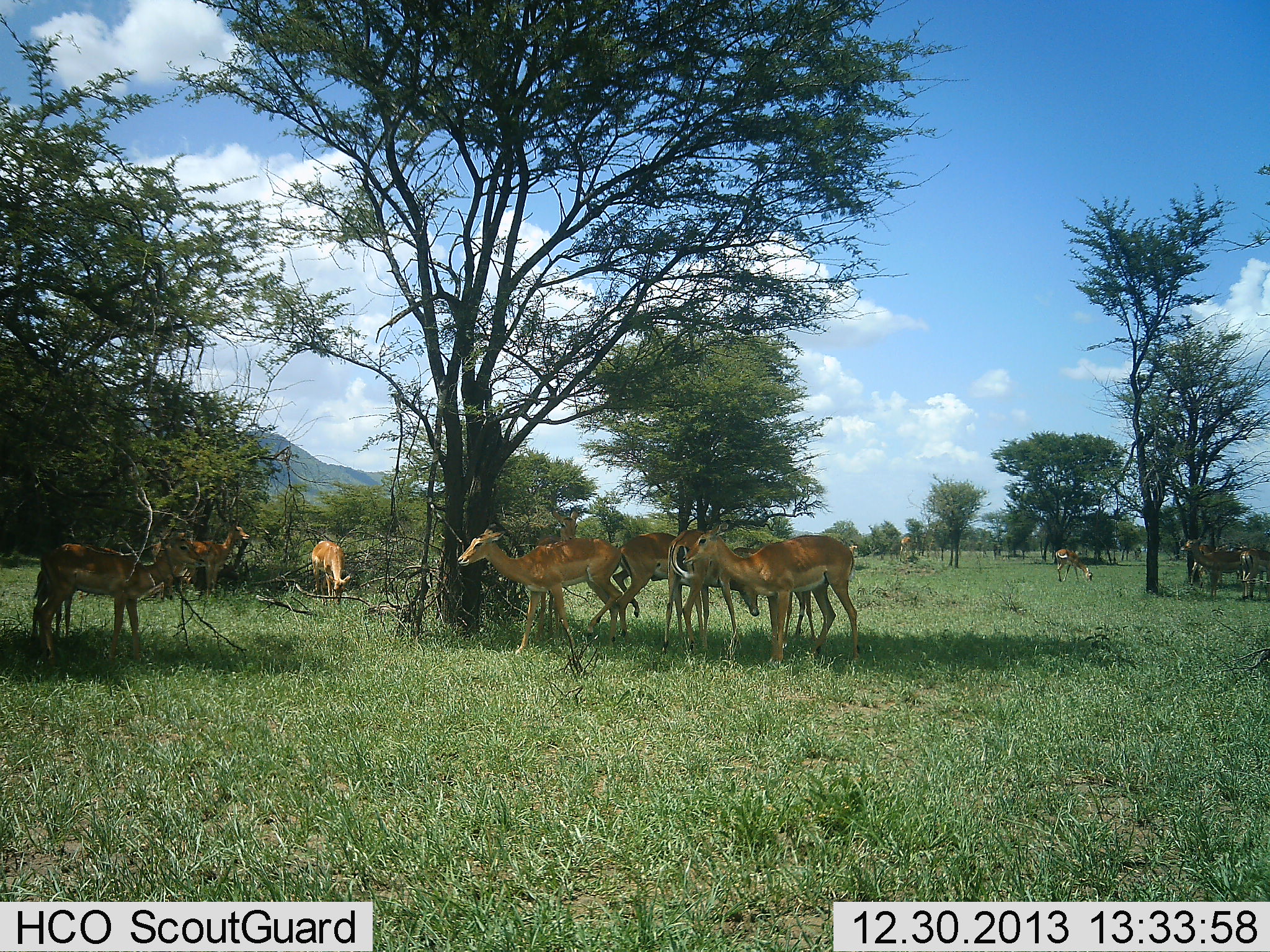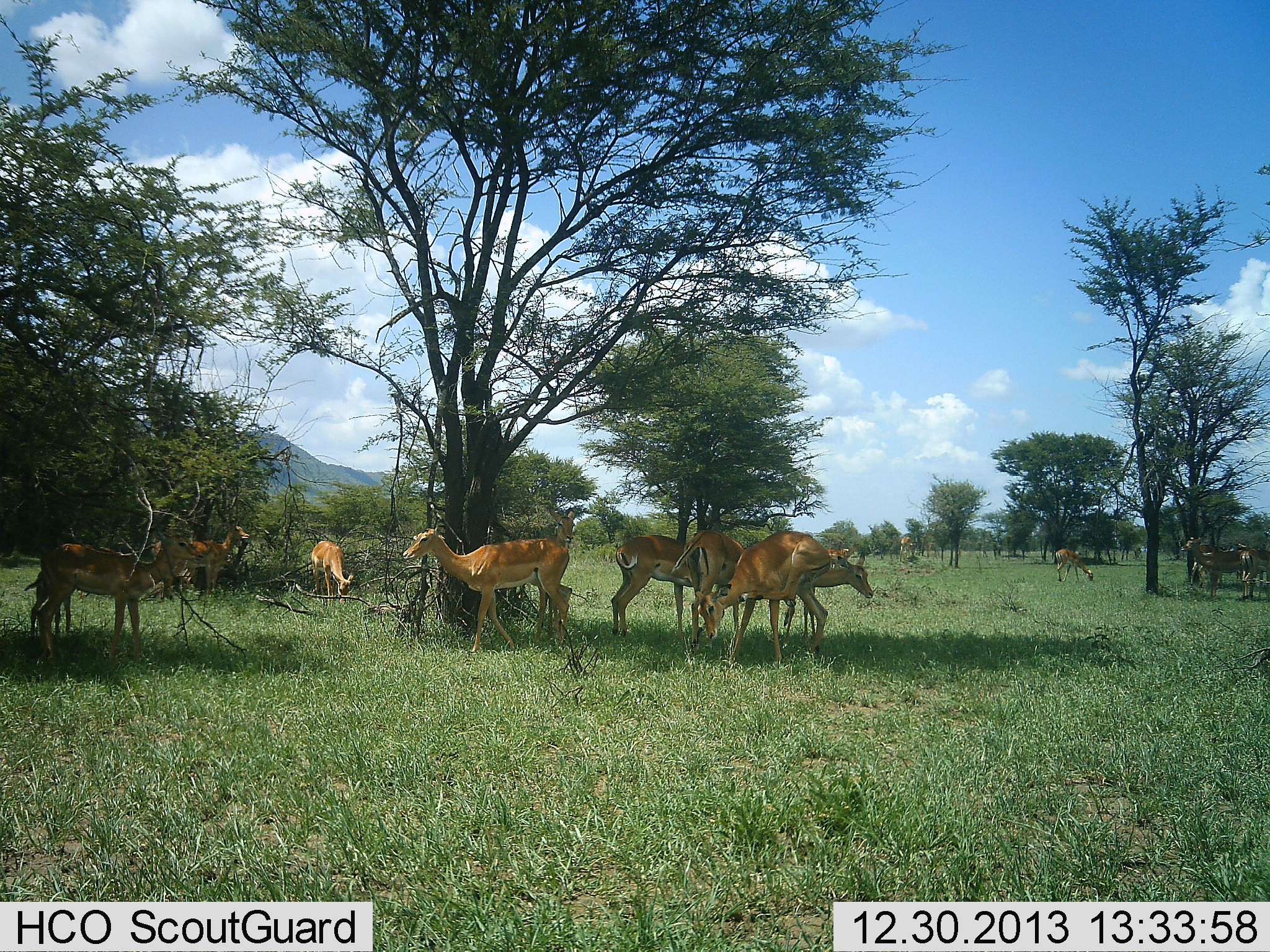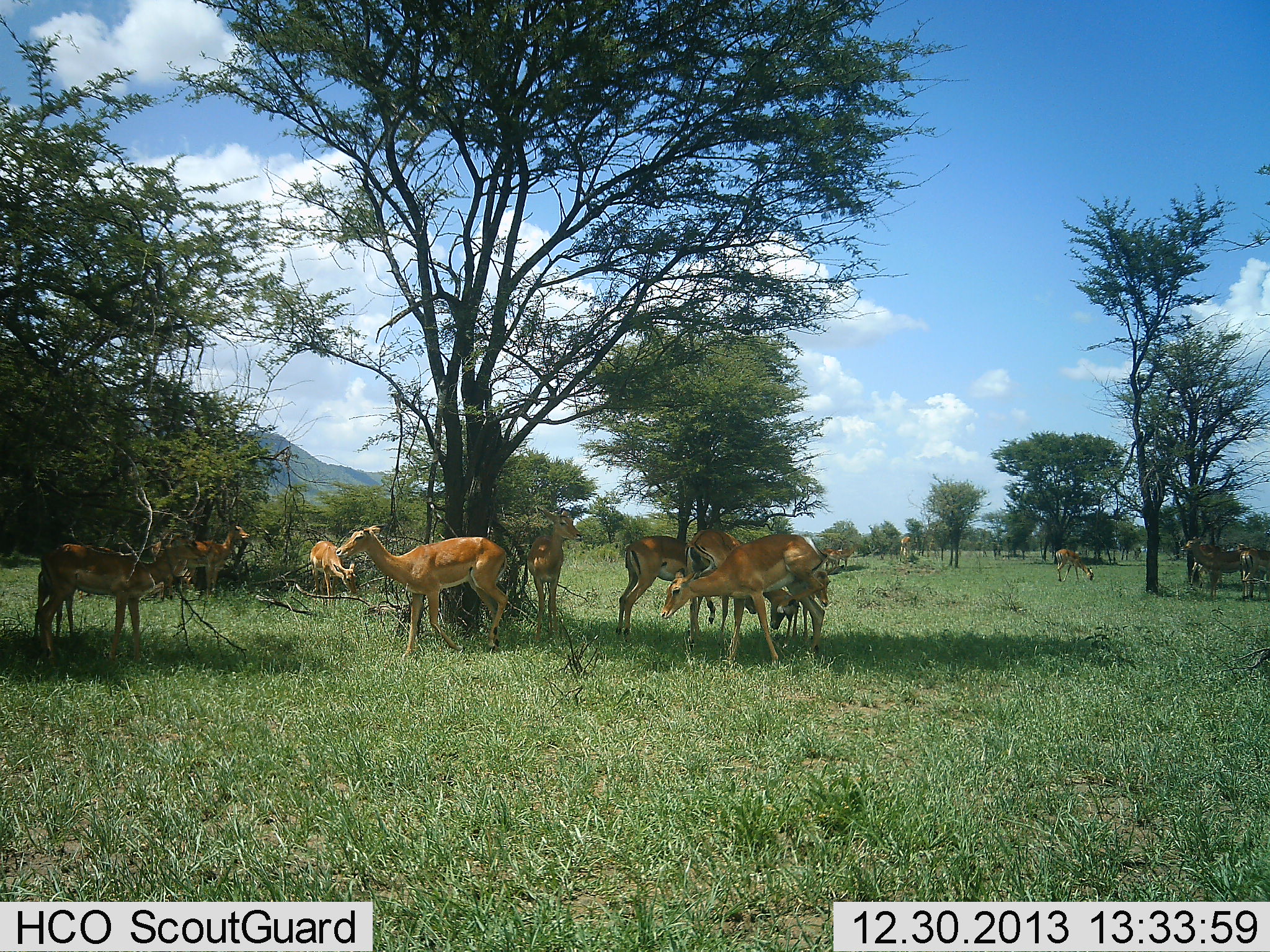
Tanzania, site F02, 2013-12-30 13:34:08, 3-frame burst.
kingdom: Animalia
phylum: Chordata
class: Mammalia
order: Artiodactyla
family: Bovidae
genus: Aepyceros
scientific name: Aepyceros melampus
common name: impala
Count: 11-50.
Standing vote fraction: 90%.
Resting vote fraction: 10%.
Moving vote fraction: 60%.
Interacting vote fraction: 0%.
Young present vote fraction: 10%.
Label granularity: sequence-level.